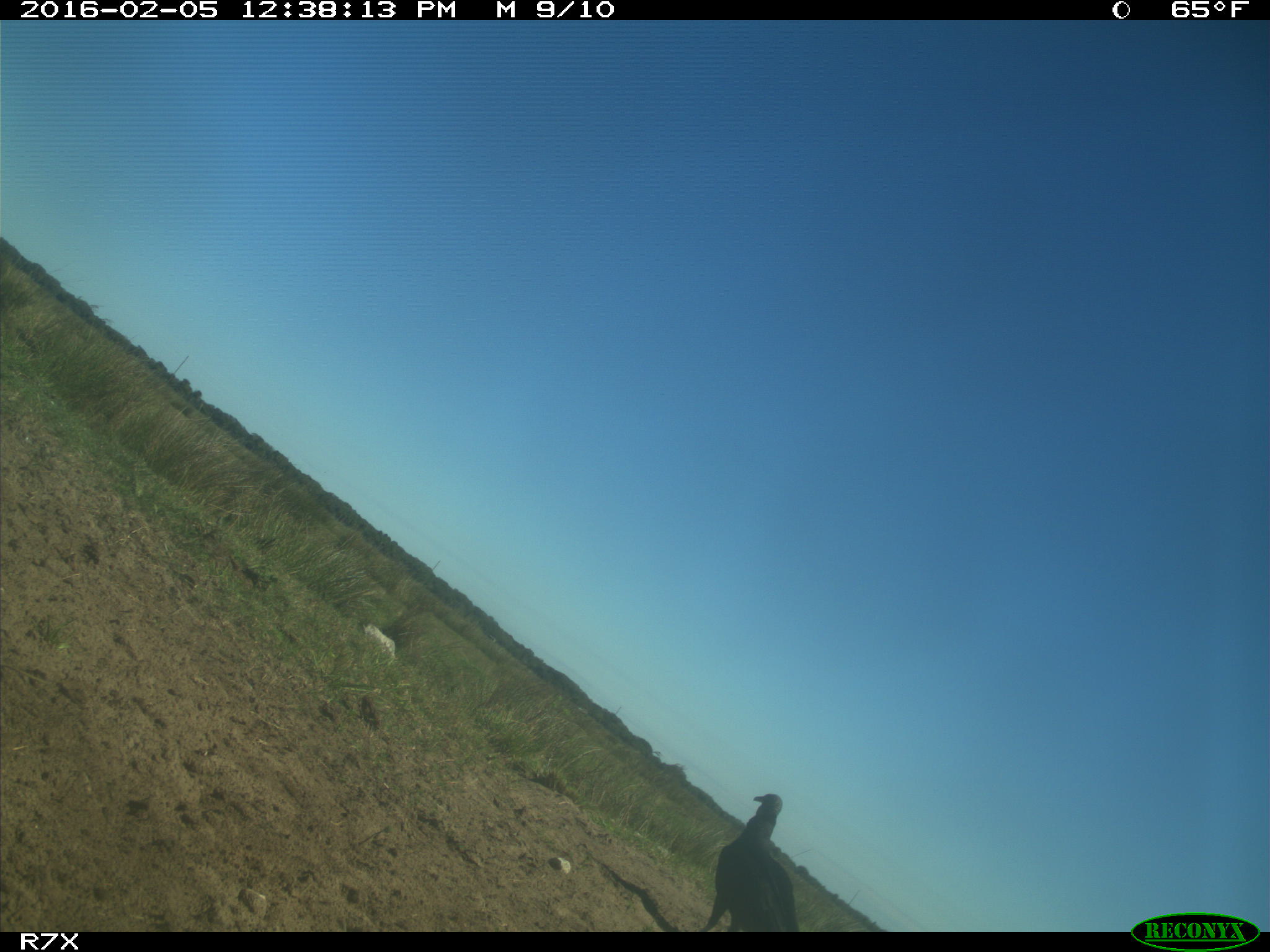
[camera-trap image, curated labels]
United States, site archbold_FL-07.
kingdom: Animalia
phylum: Chordata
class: Aves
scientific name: Aves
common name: birds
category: unidentified bird